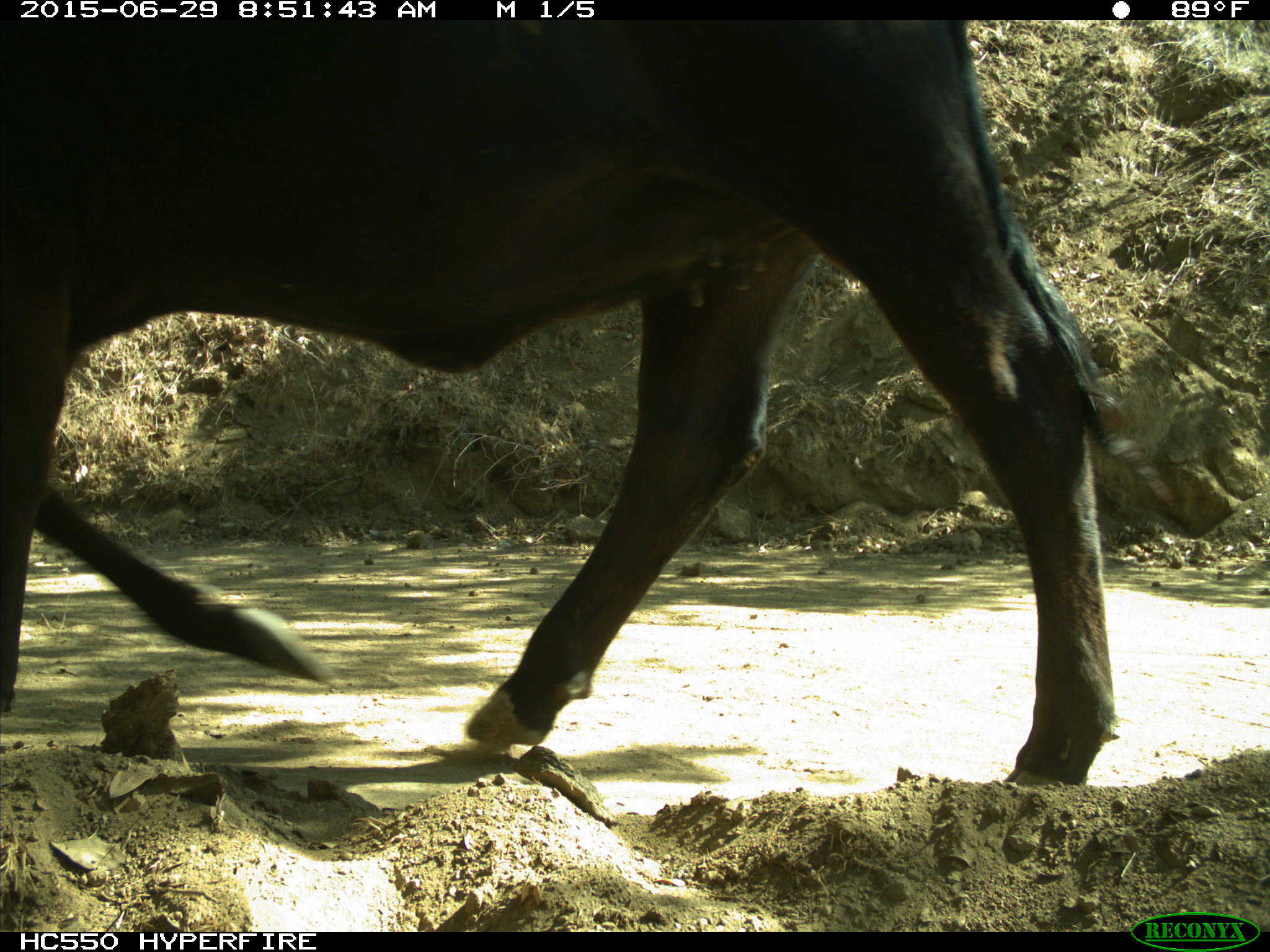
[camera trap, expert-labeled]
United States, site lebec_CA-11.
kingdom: Animalia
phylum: Chordata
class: Mammalia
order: Artiodactyla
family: Bovidae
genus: Bos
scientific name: Bos taurus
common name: domestic cow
Bos taurus (domestic cow).